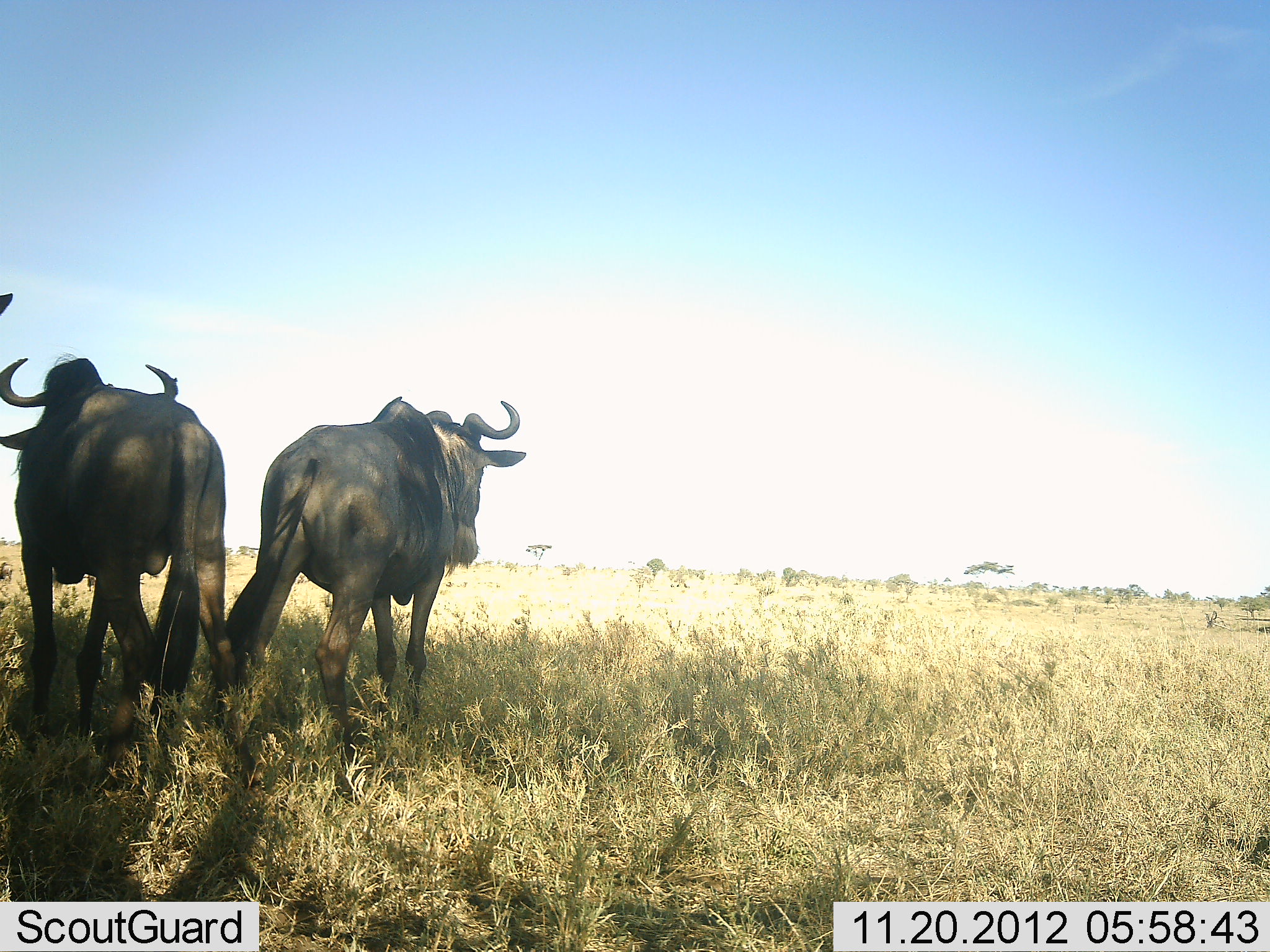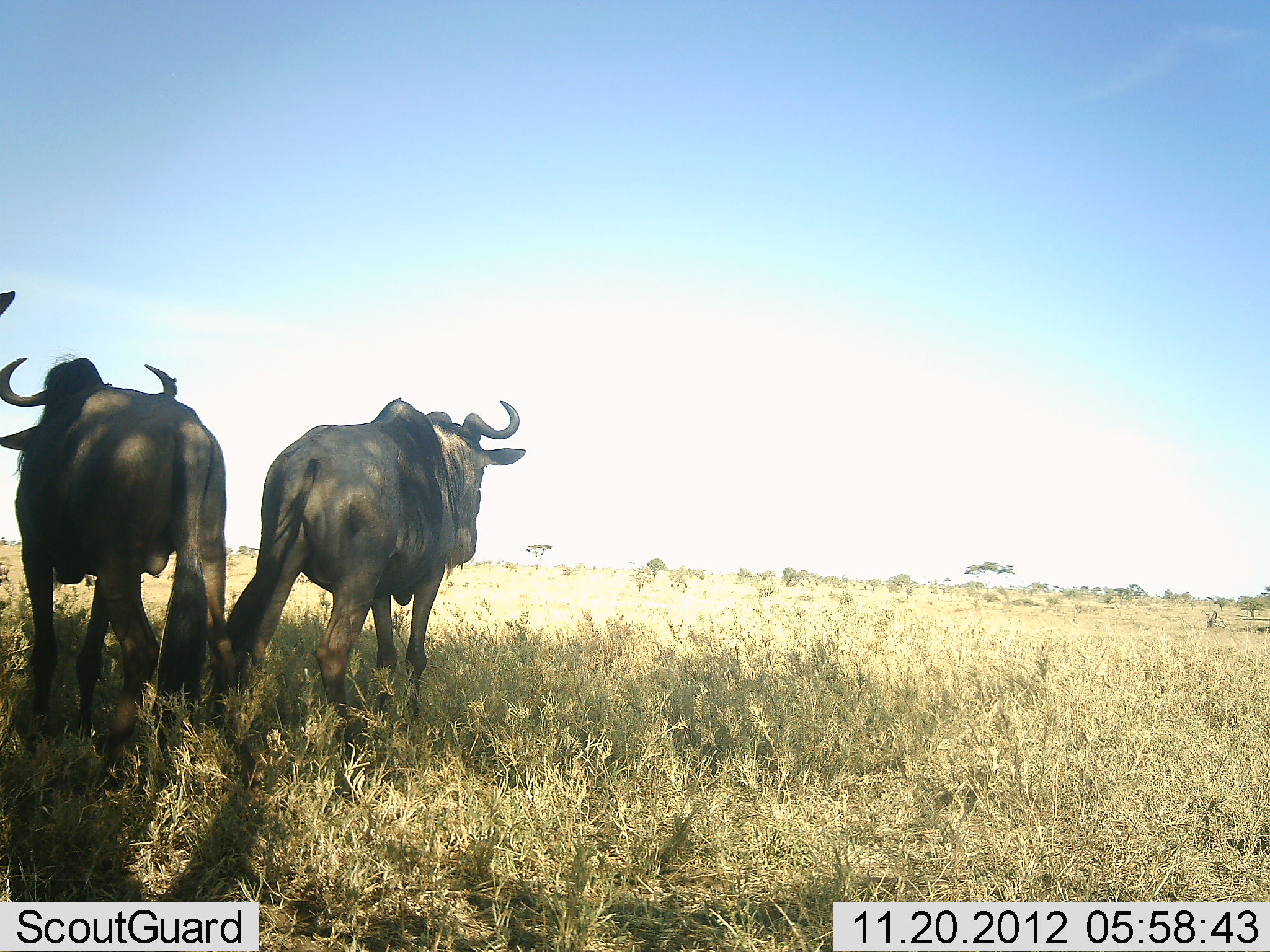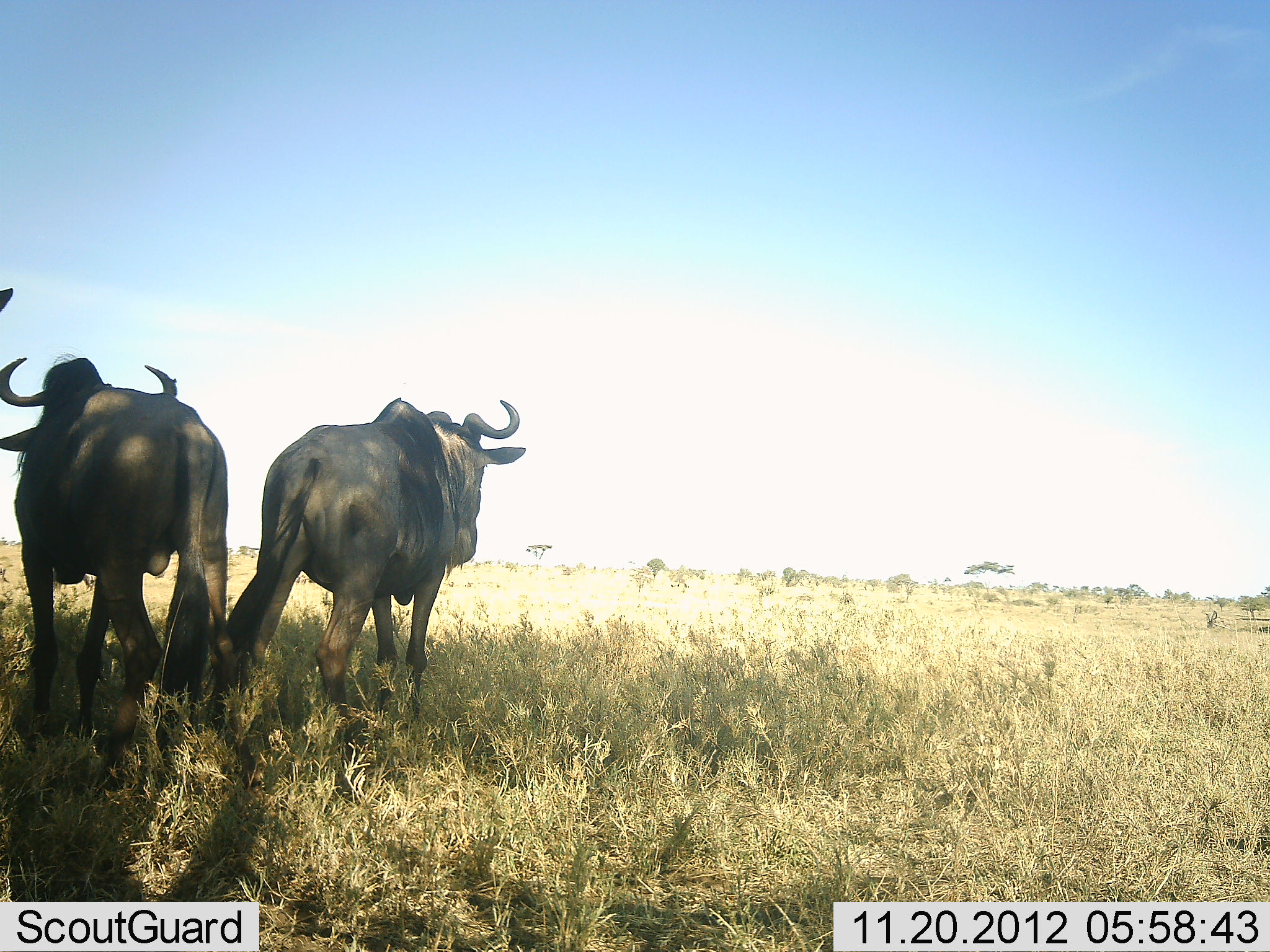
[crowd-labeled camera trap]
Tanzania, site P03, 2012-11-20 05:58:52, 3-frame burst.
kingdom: Animalia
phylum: Chordata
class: Mammalia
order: Artiodactyla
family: Bovidae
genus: Connochaetes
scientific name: Connochaetes taurinus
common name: blue wildebeest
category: wildebeest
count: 3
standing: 90%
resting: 0%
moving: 10%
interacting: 0%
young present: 0%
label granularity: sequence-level